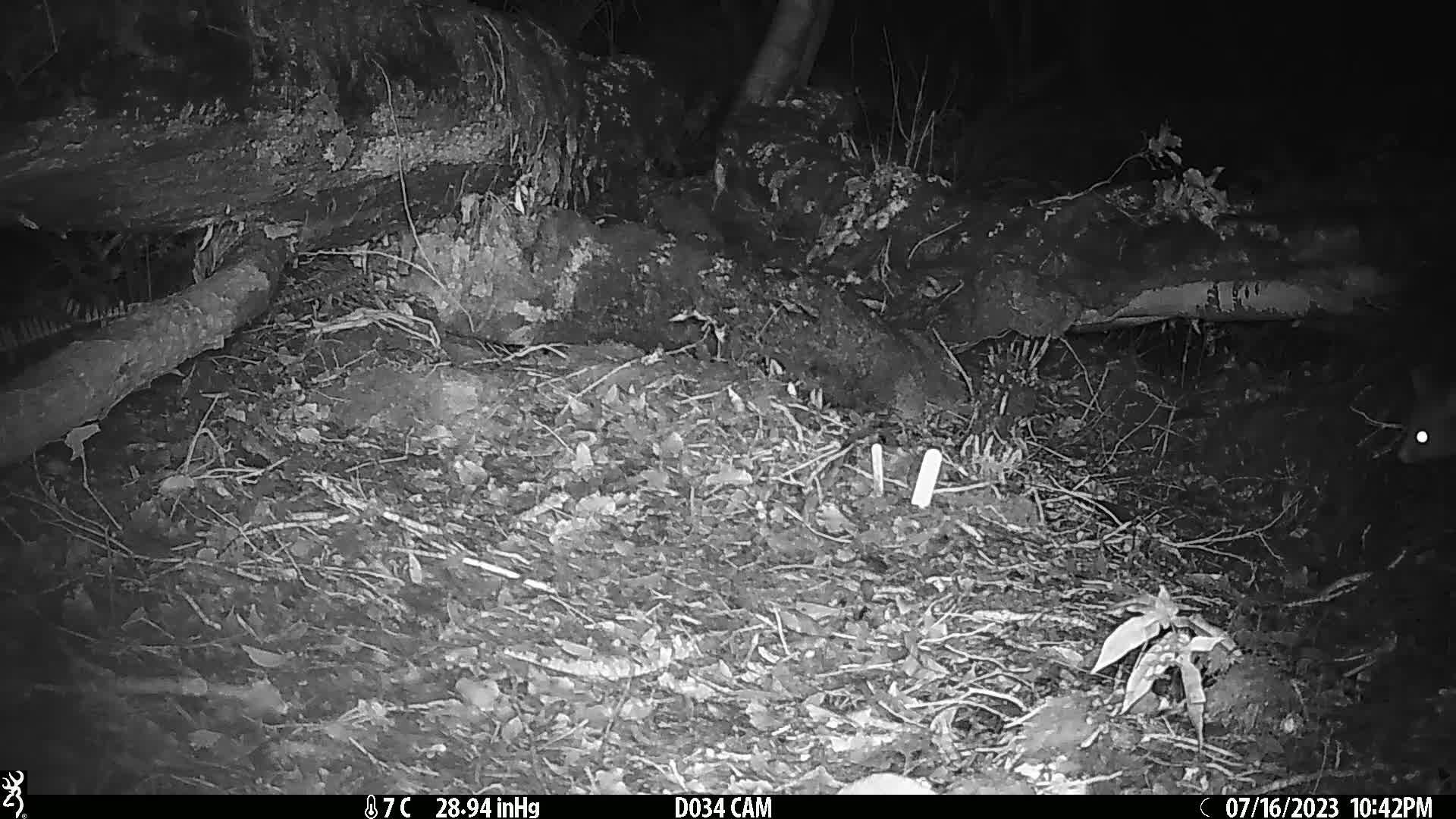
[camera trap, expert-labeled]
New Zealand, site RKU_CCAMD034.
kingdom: Animalia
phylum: Chordata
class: Mammalia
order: Diprotodontia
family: Phalangeridae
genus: Trichosurus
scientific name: Trichosurus vulpecula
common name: common brushtail possum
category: possum